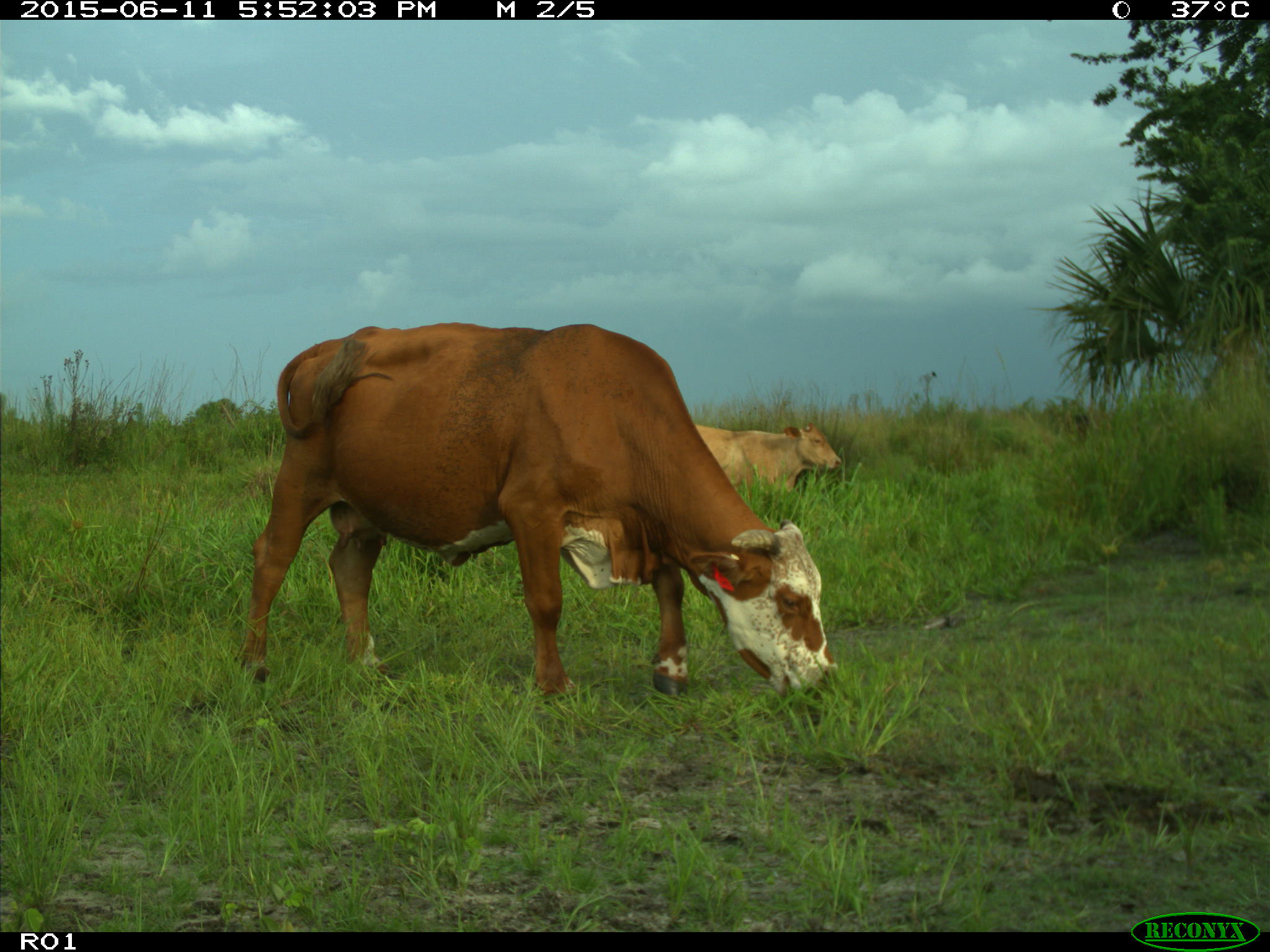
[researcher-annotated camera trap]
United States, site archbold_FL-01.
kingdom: Animalia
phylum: Chordata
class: Mammalia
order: Artiodactyla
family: Bovidae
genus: Bos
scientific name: Bos taurus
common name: domestic cow